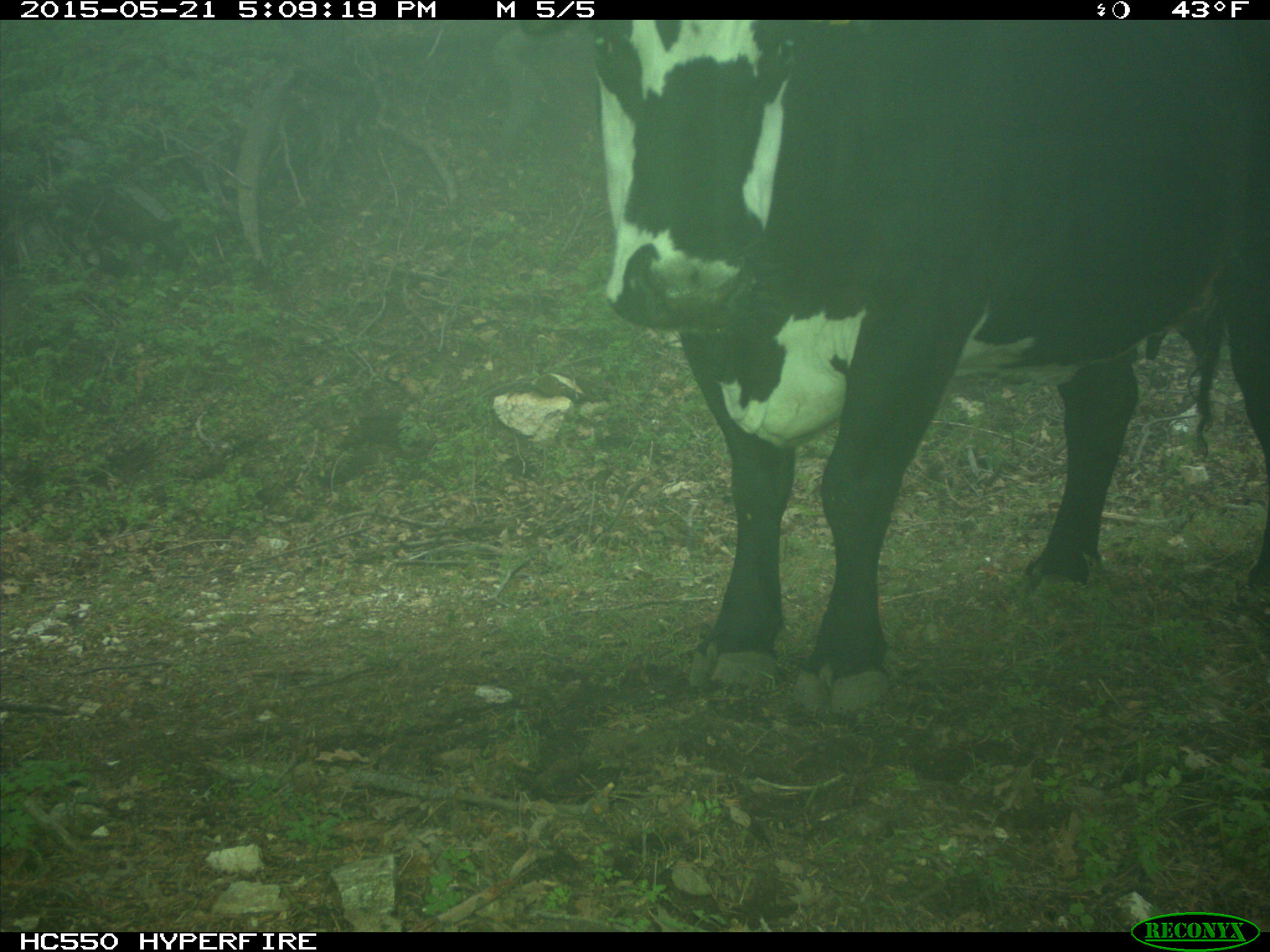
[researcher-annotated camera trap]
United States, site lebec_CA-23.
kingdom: Animalia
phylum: Chordata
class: Mammalia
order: Artiodactyla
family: Bovidae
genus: Bos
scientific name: Bos taurus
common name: domestic cow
Bos taurus (domestic cow).